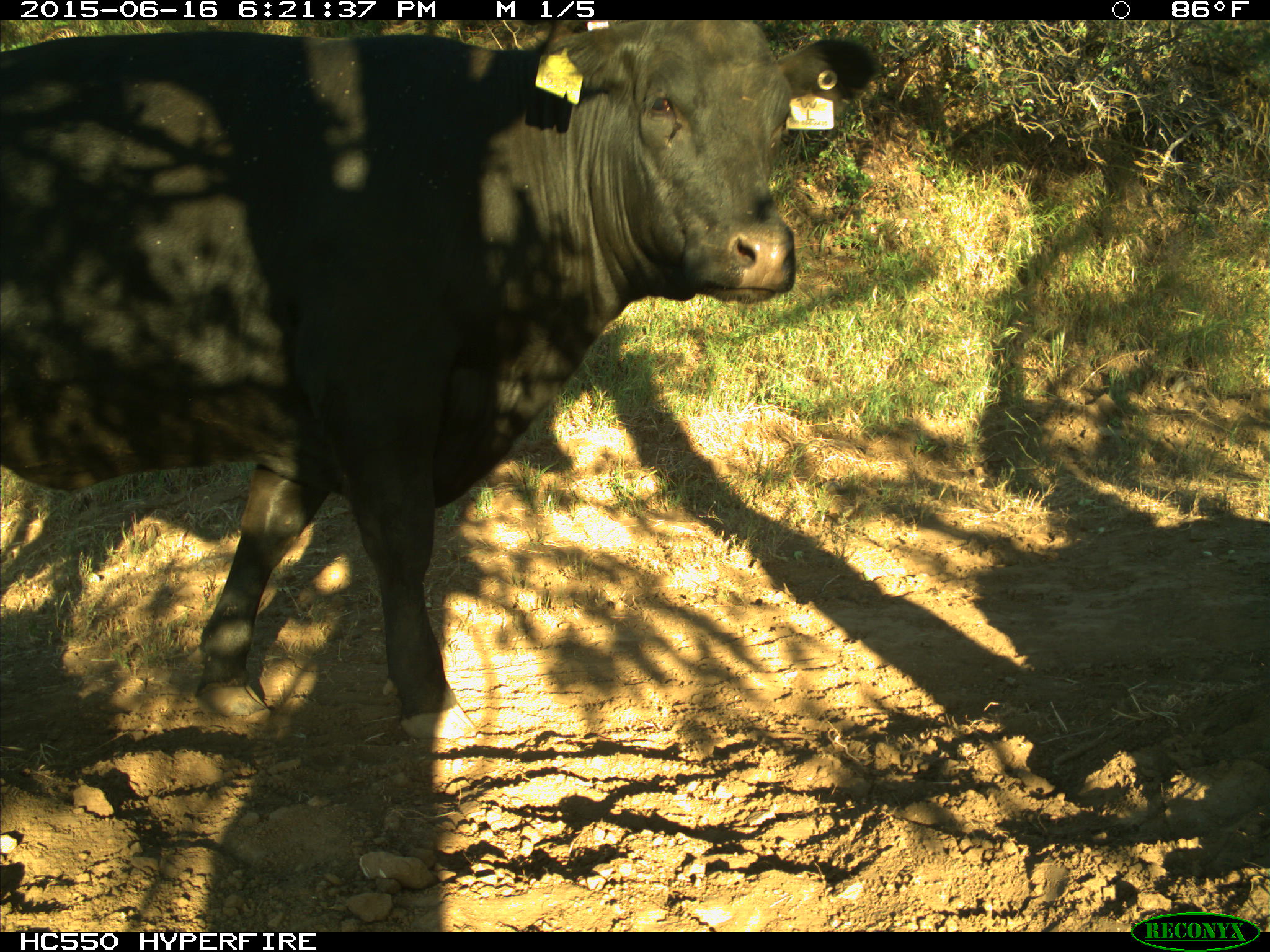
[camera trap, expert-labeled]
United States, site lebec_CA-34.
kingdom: Animalia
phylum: Chordata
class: Mammalia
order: Artiodactyla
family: Bovidae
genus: Bos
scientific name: Bos taurus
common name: domestic cow